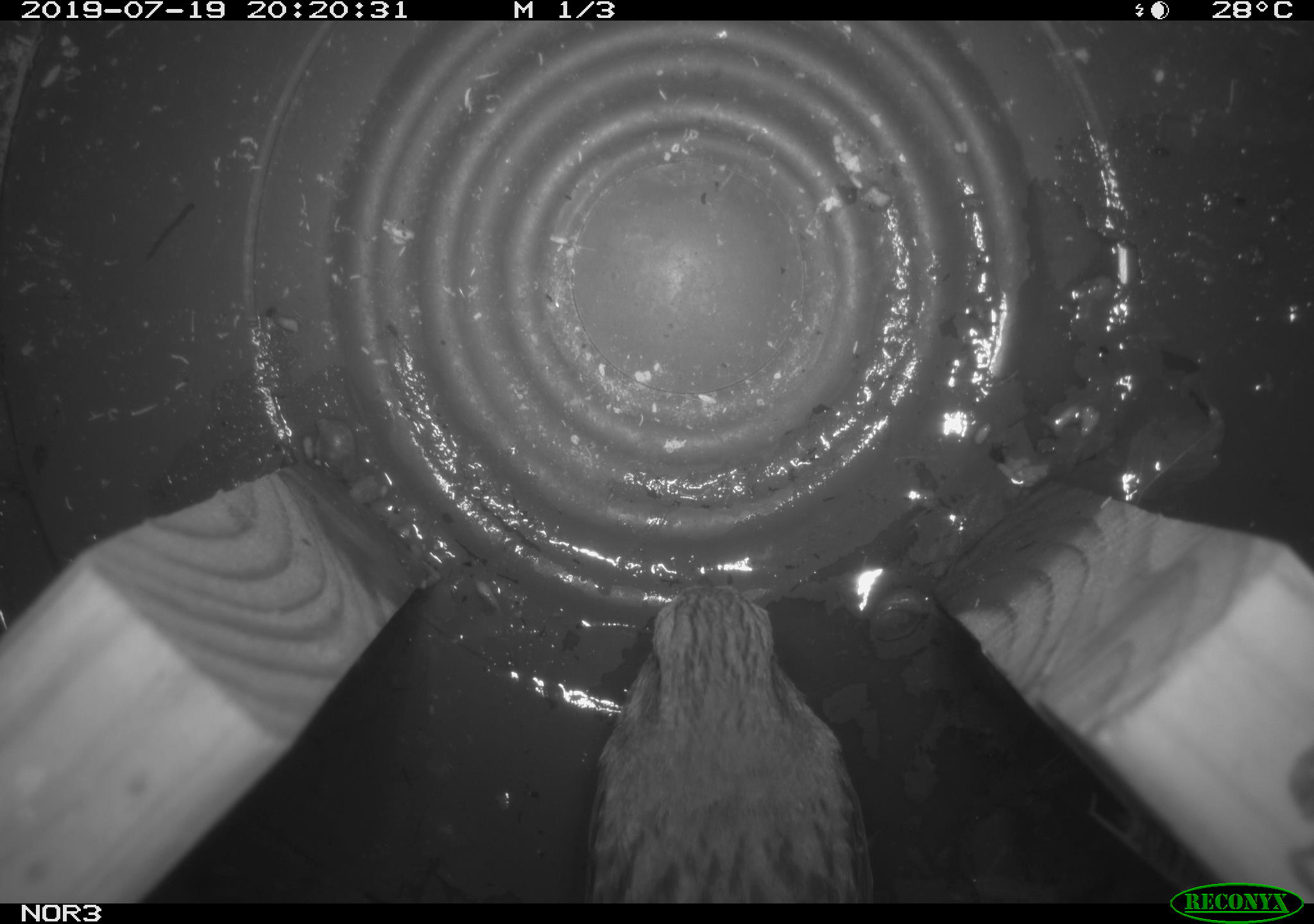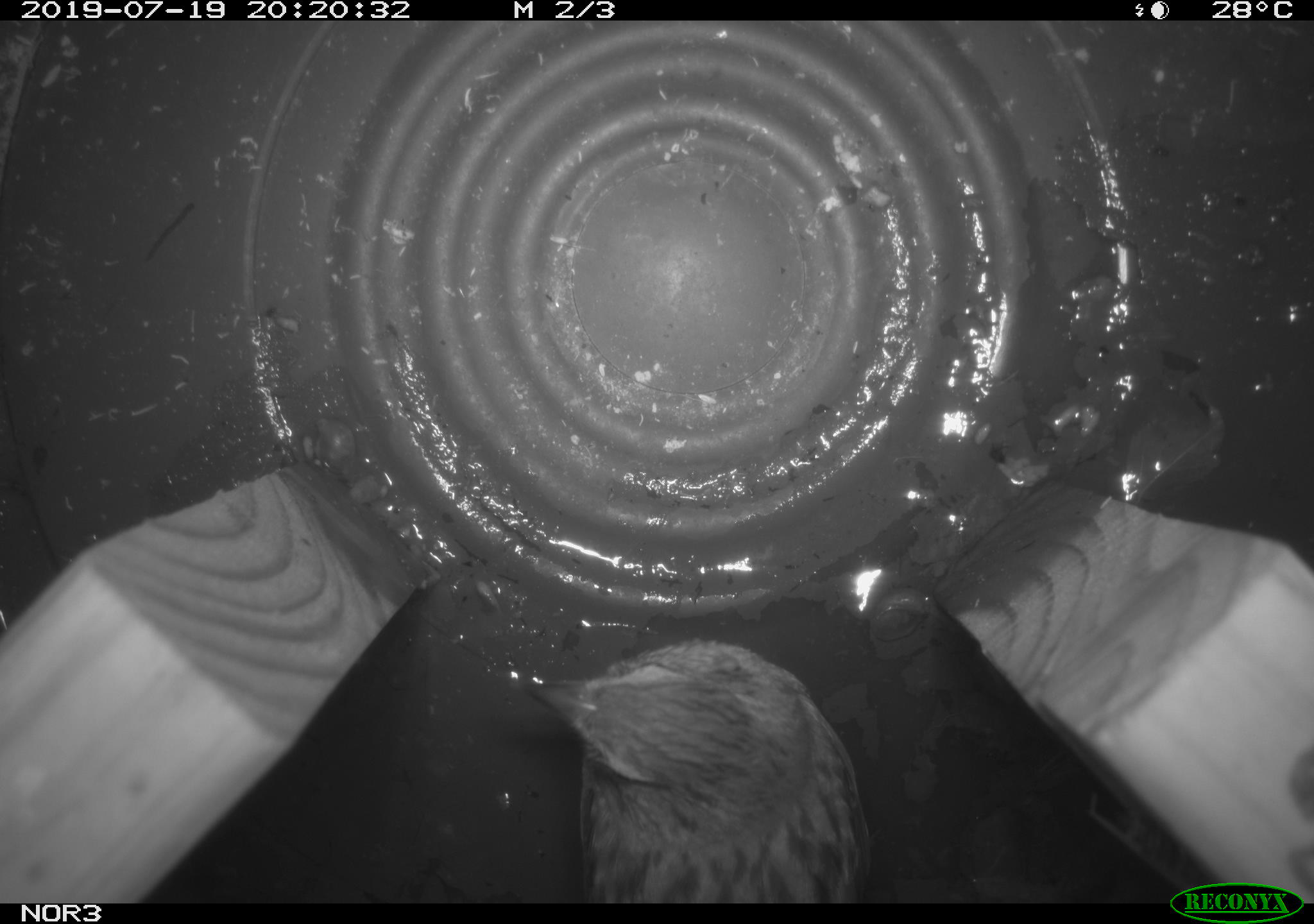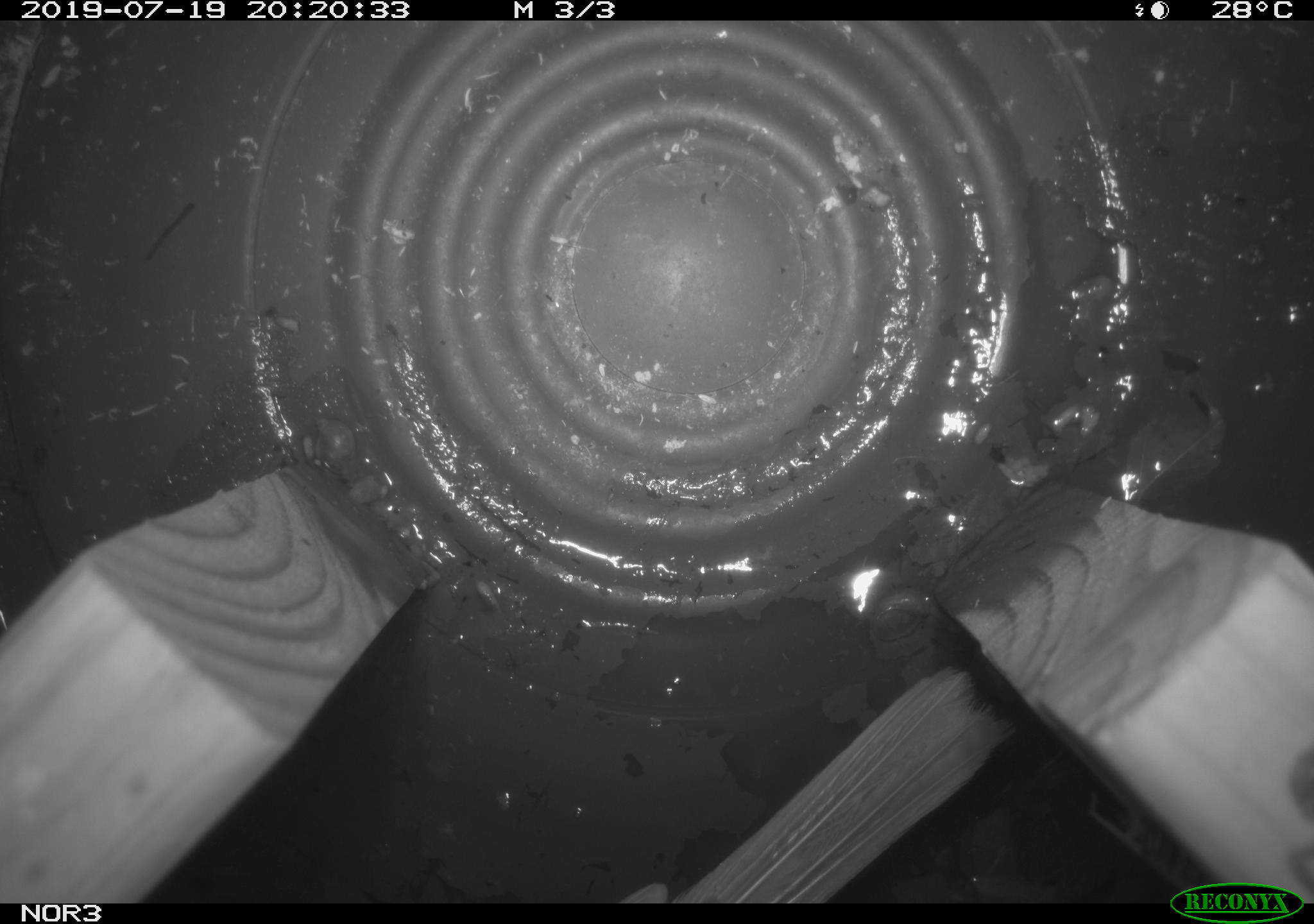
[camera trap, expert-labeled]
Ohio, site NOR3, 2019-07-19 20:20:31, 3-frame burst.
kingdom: Animalia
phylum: Chordata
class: Aves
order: Passeriformes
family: Passerellidae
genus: Melospiza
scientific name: Melospiza melodia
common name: song sparrow